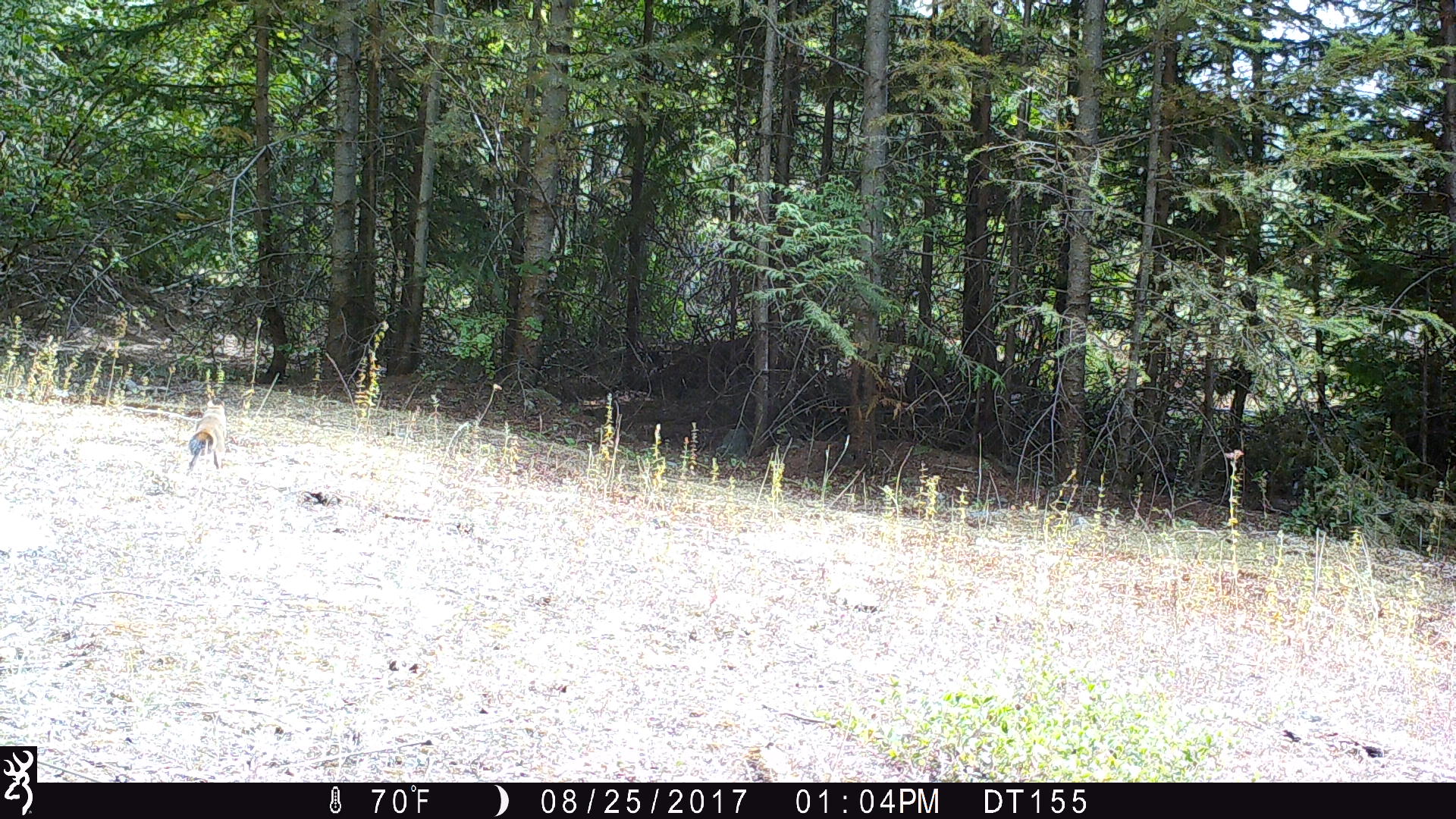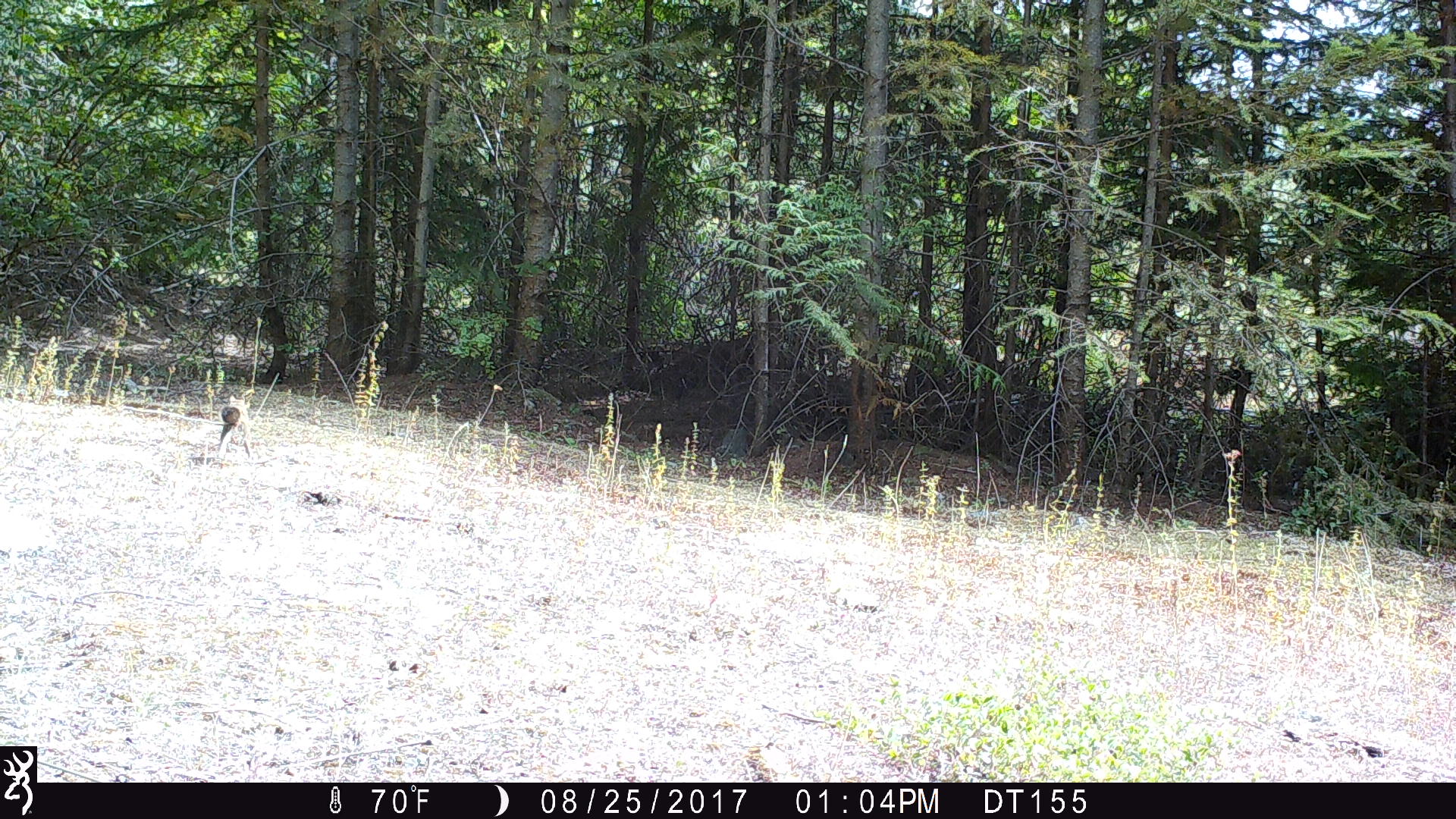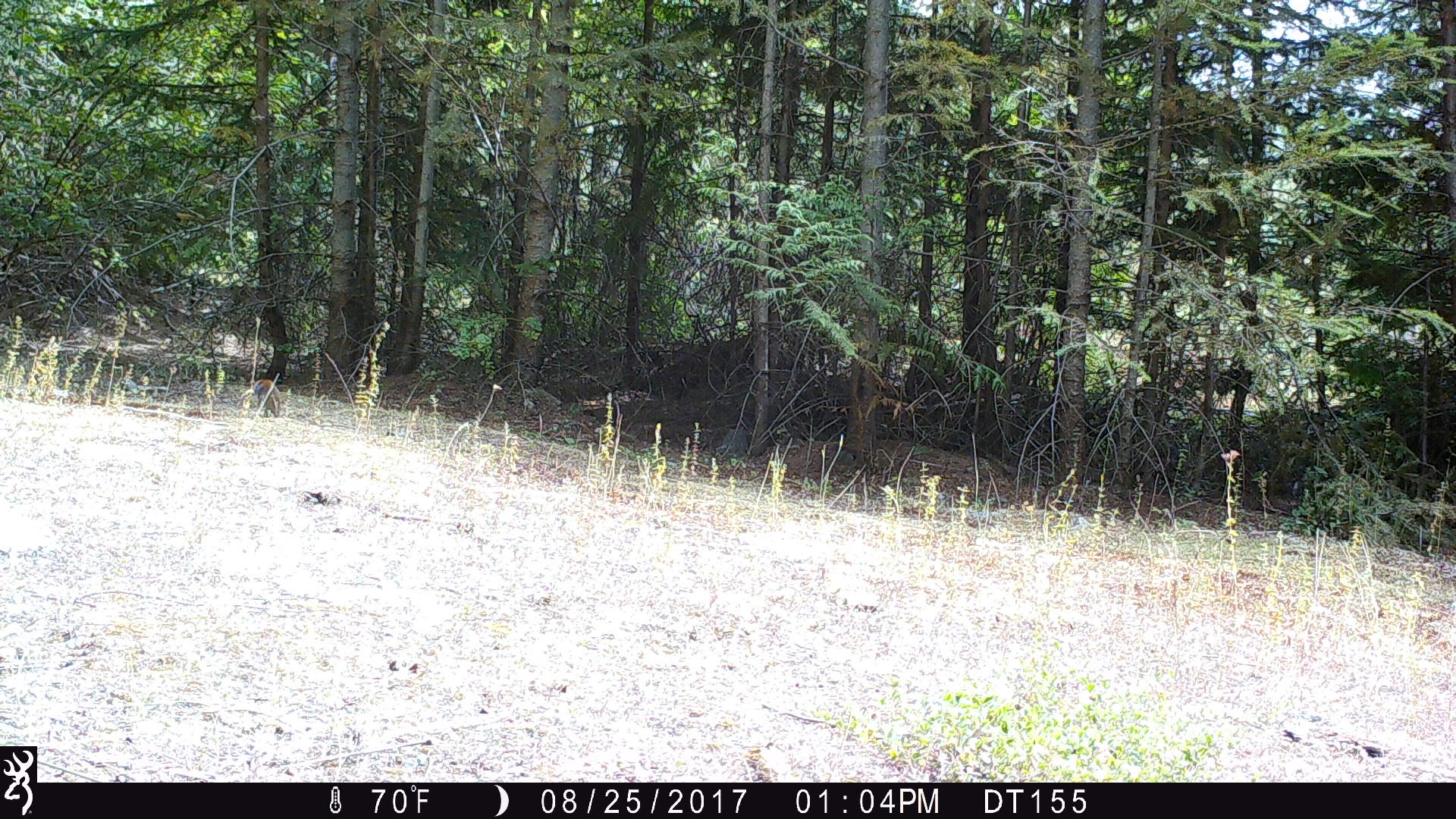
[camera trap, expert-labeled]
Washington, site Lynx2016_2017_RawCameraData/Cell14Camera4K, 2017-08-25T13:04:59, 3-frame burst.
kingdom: Animalia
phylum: Chordata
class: Mammalia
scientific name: Mammalia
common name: small mammal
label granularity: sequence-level